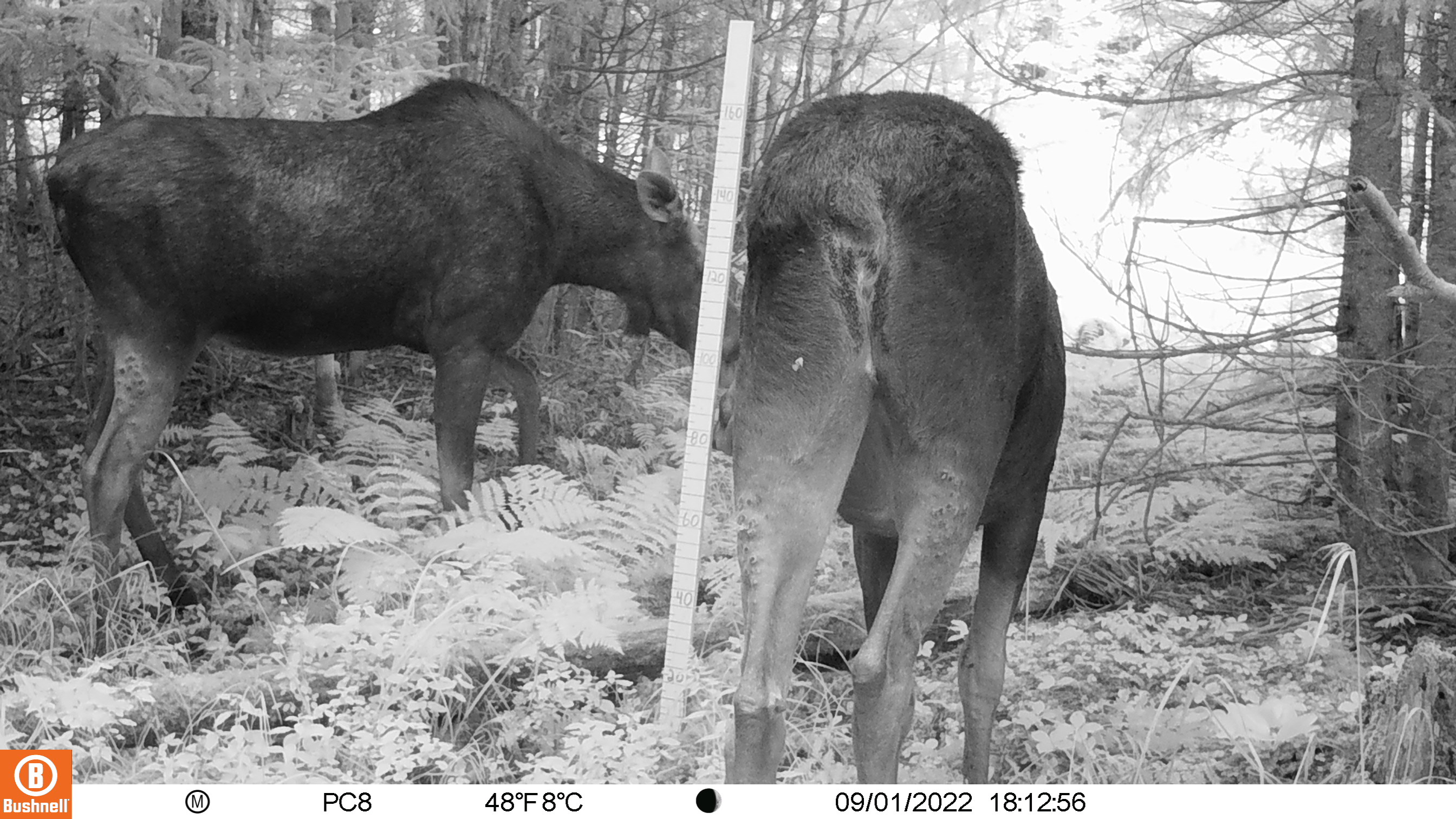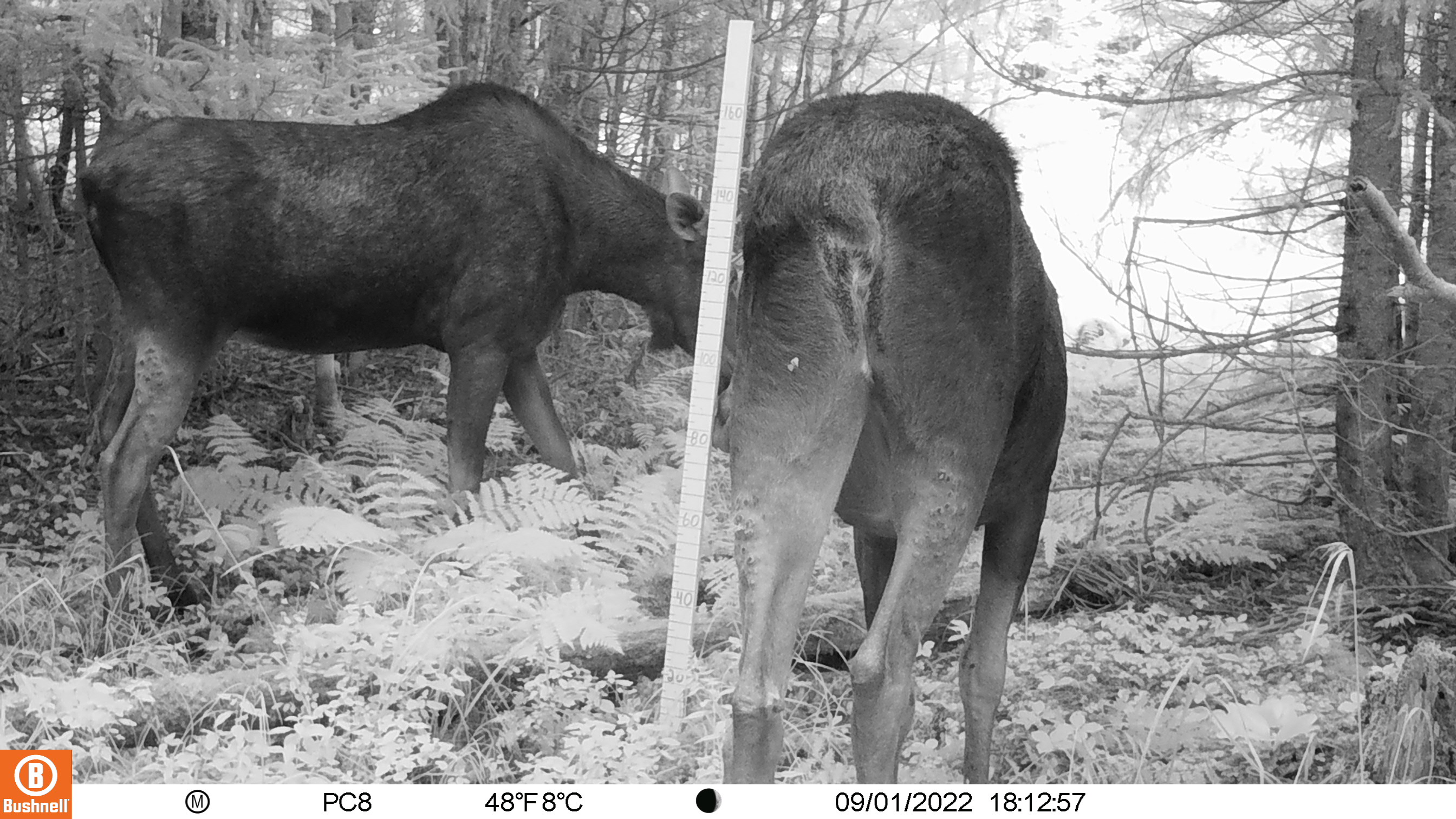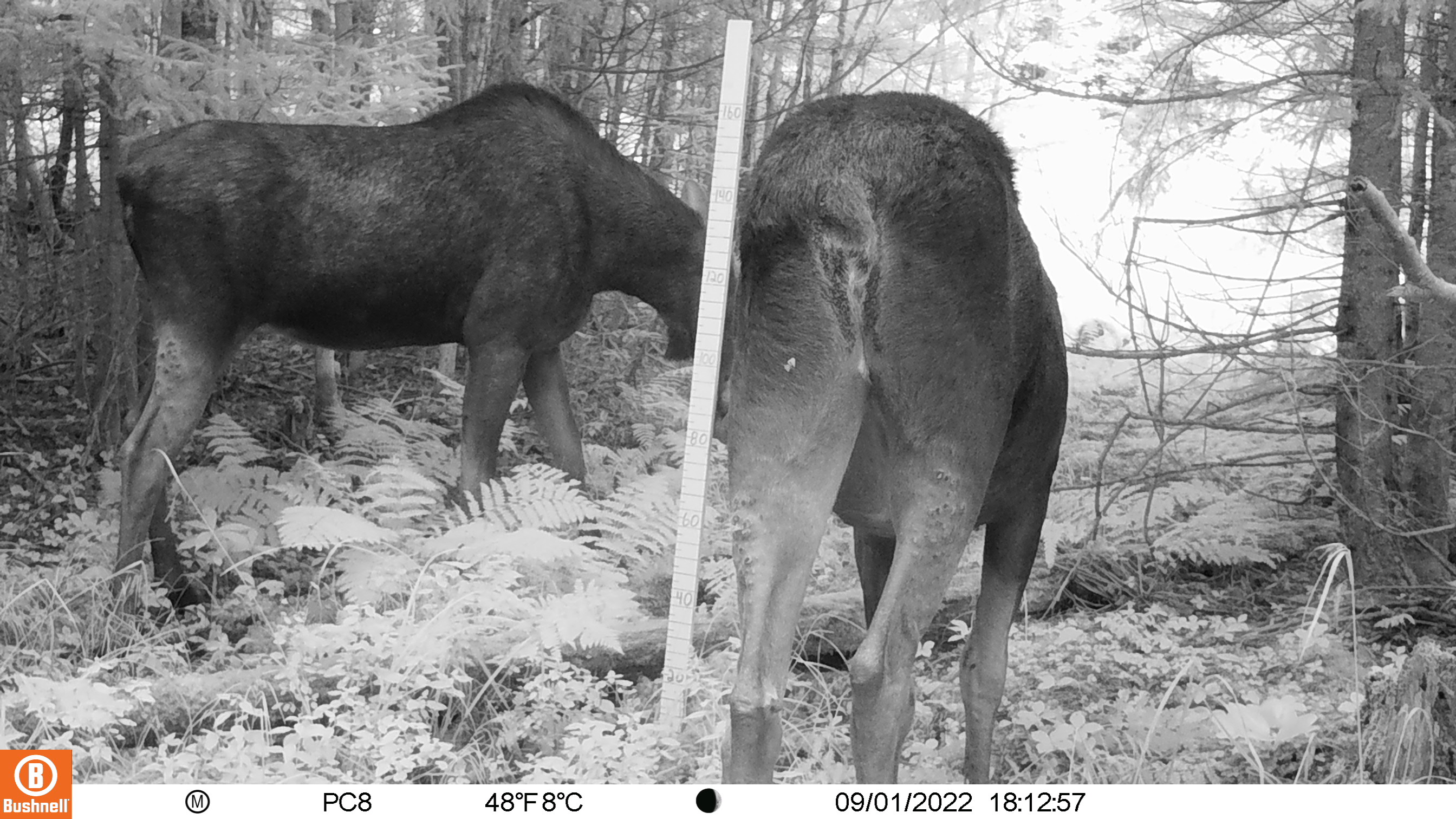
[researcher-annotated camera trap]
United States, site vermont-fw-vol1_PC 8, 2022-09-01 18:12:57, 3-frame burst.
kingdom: Animalia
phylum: Chordata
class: Mammalia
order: Artiodactyla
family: Cervidae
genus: Alces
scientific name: Alces alces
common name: moose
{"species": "moose (Alces alces)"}